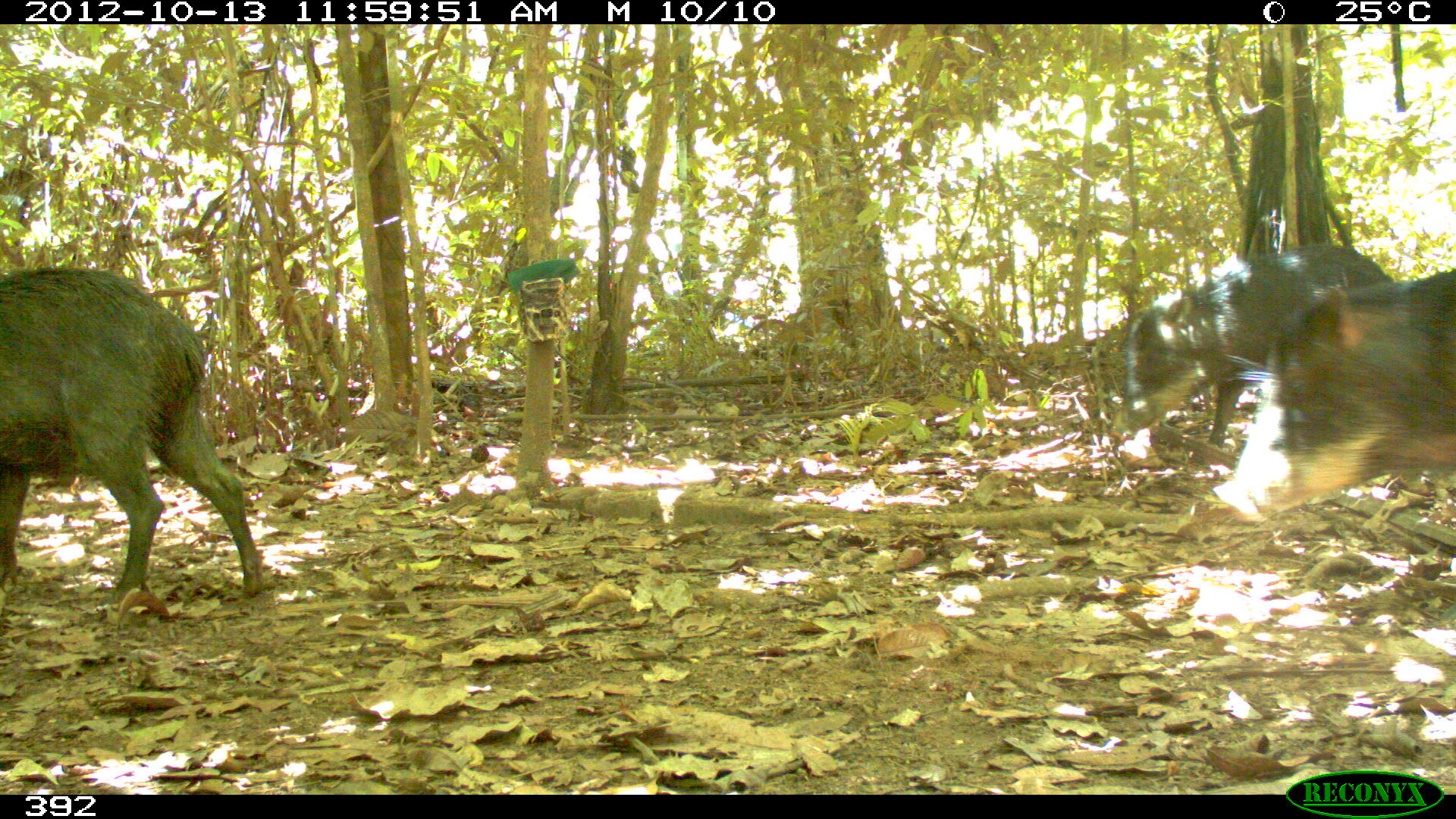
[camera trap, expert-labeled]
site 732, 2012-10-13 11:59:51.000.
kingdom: Animalia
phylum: Chordata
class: Mammalia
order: Artiodactyla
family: Tayassuidae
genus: Tayassu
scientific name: Tayassu pecari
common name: white-lipped peccary